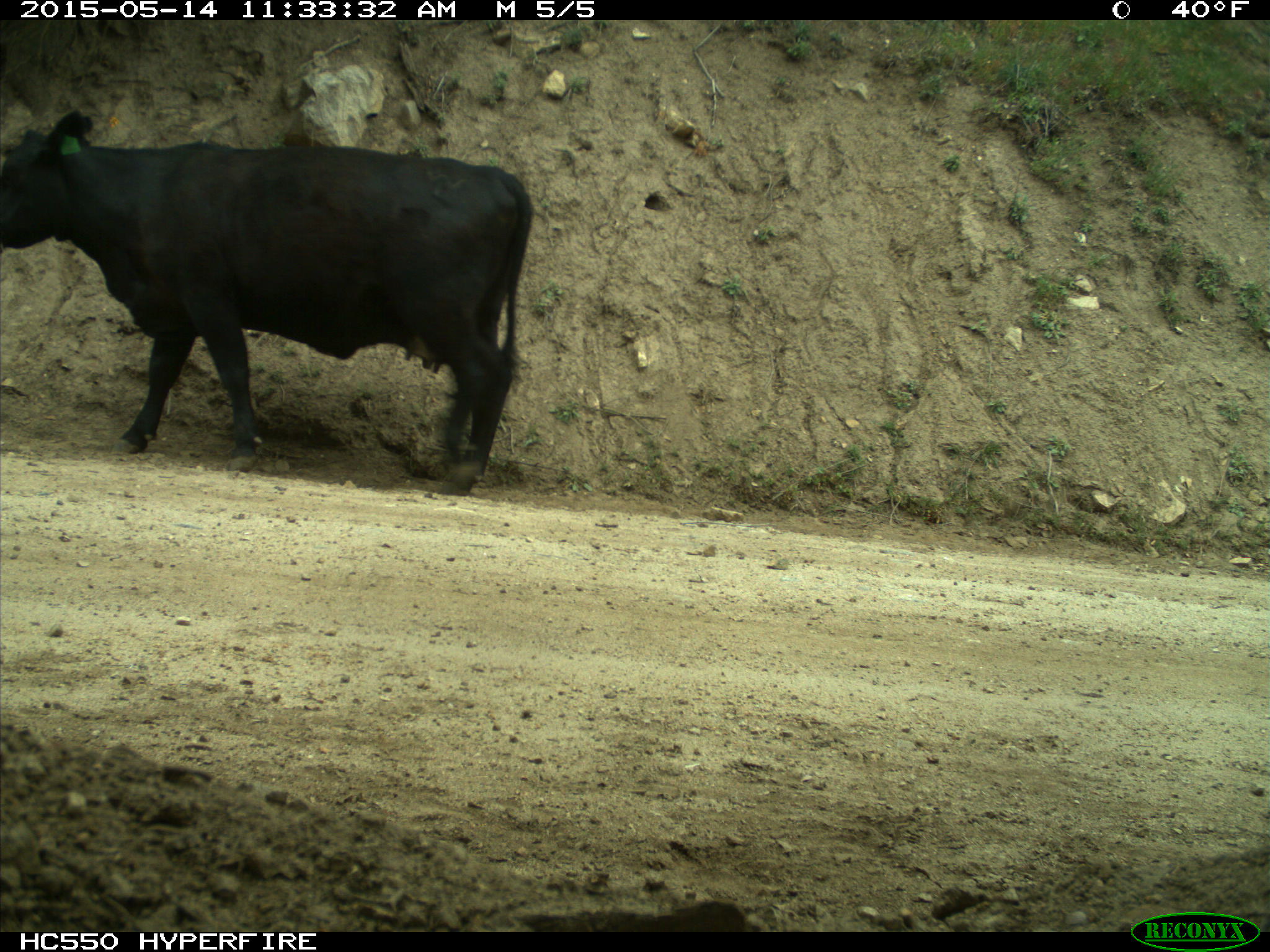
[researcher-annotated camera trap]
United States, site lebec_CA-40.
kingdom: Animalia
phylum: Chordata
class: Mammalia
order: Artiodactyla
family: Bovidae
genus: Bos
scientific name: Bos taurus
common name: domestic cow